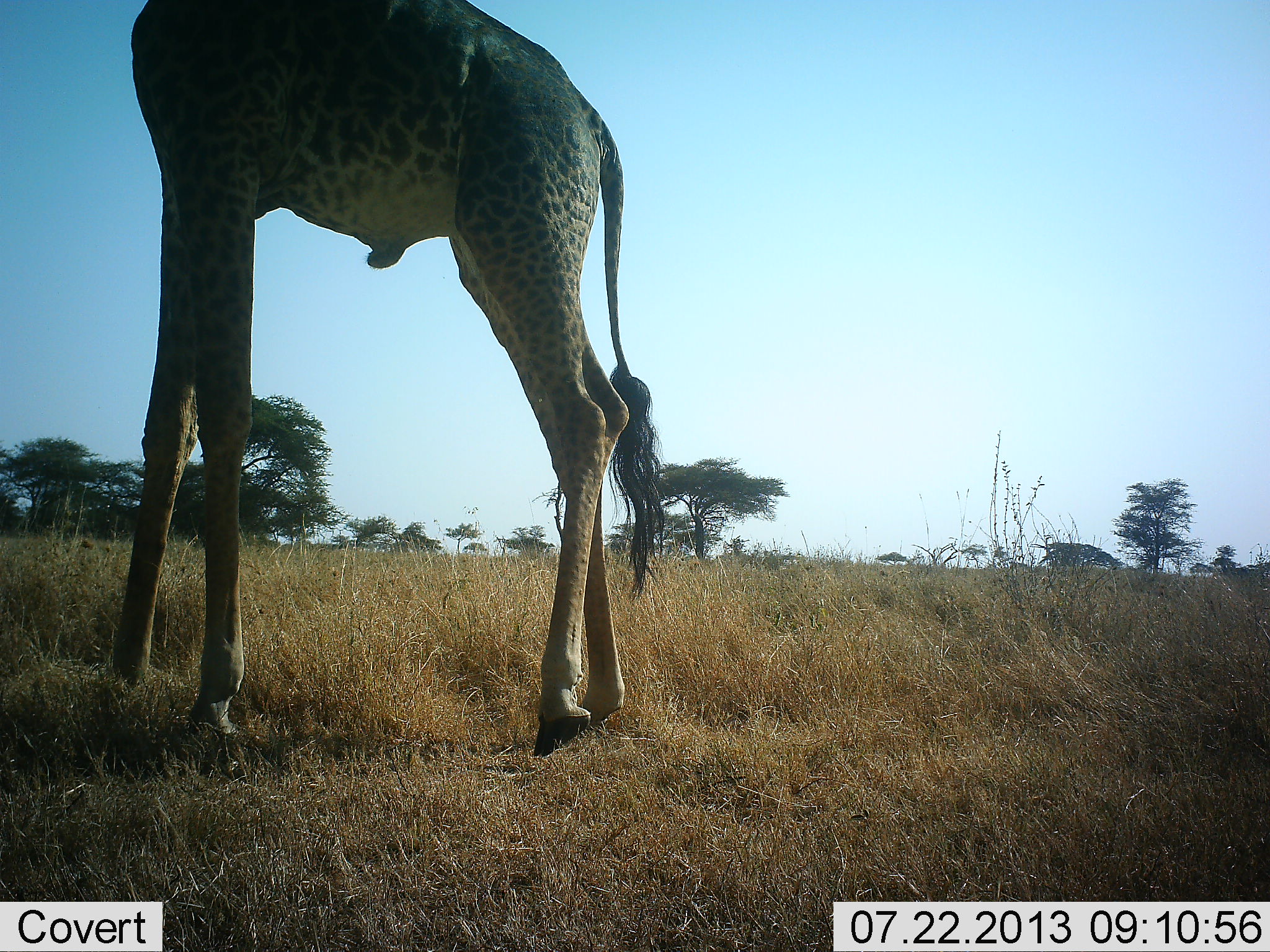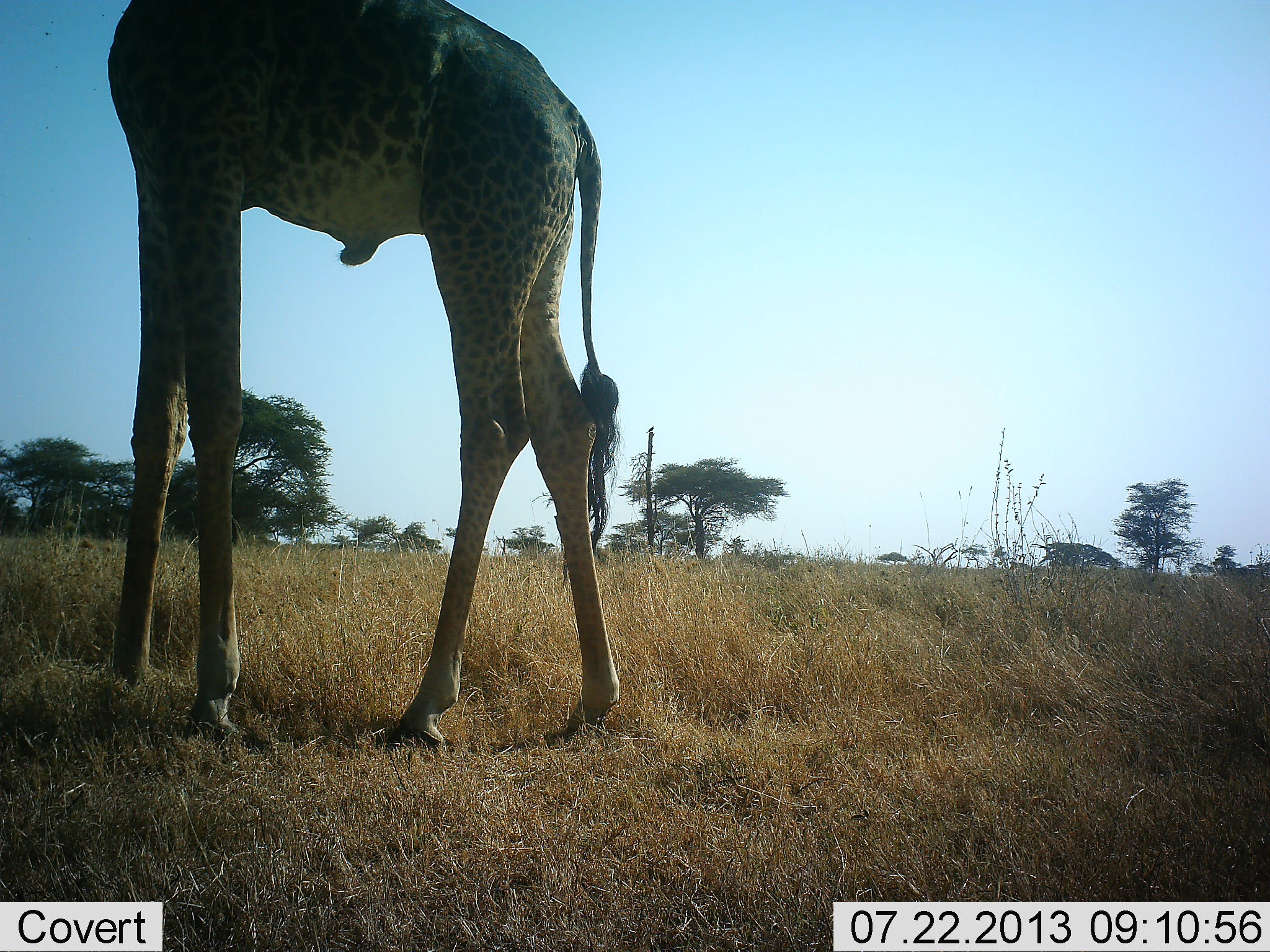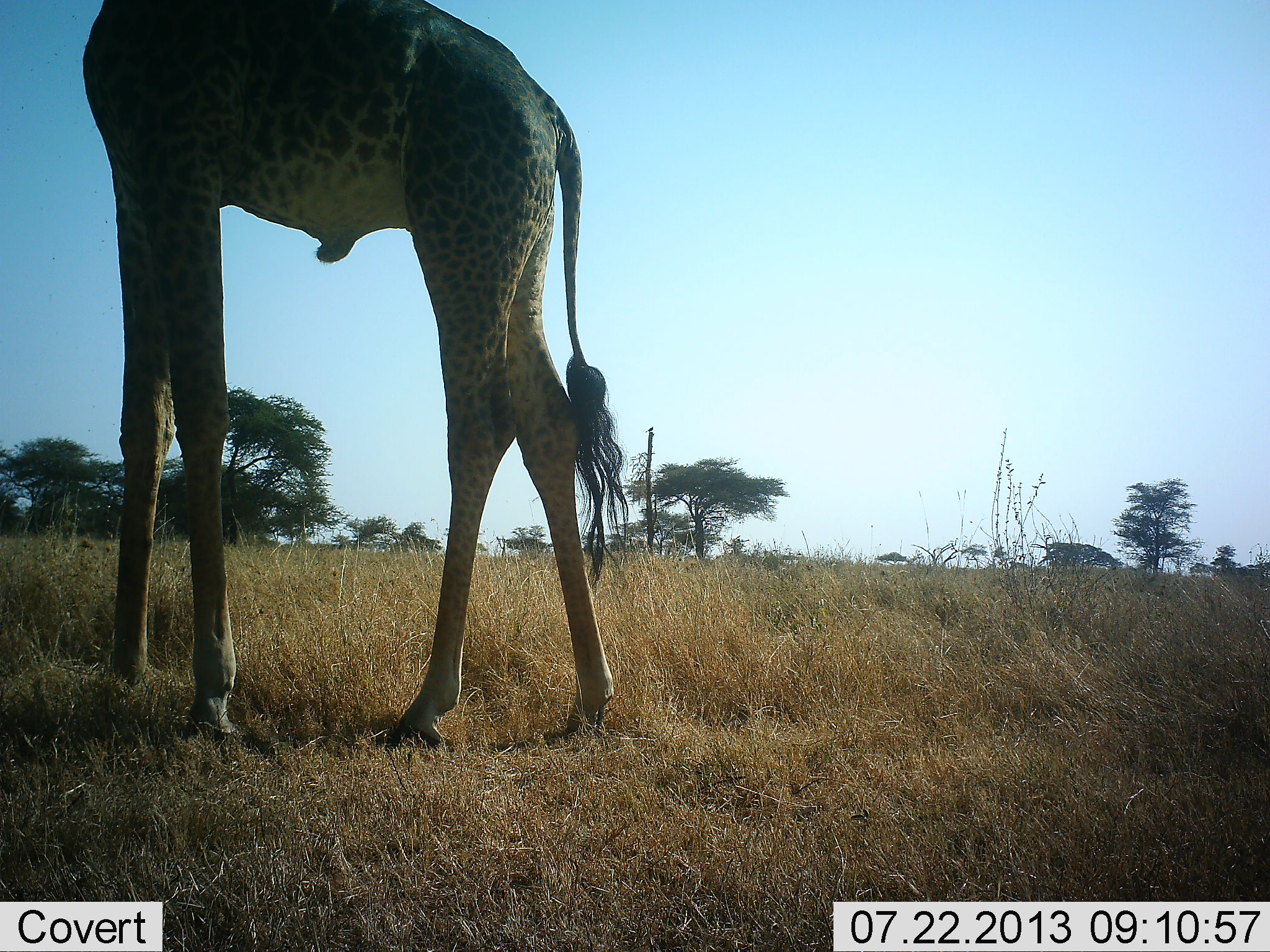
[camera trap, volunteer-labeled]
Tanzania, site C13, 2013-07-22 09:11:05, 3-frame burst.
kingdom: Animalia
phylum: Chordata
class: Mammalia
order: Artiodactyla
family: Giraffidae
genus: Giraffa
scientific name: Giraffa camelopardalis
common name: giraffe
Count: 1.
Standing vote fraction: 60%.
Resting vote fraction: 0%.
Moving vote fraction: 40%.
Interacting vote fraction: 0%.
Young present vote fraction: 0%.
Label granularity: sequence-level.